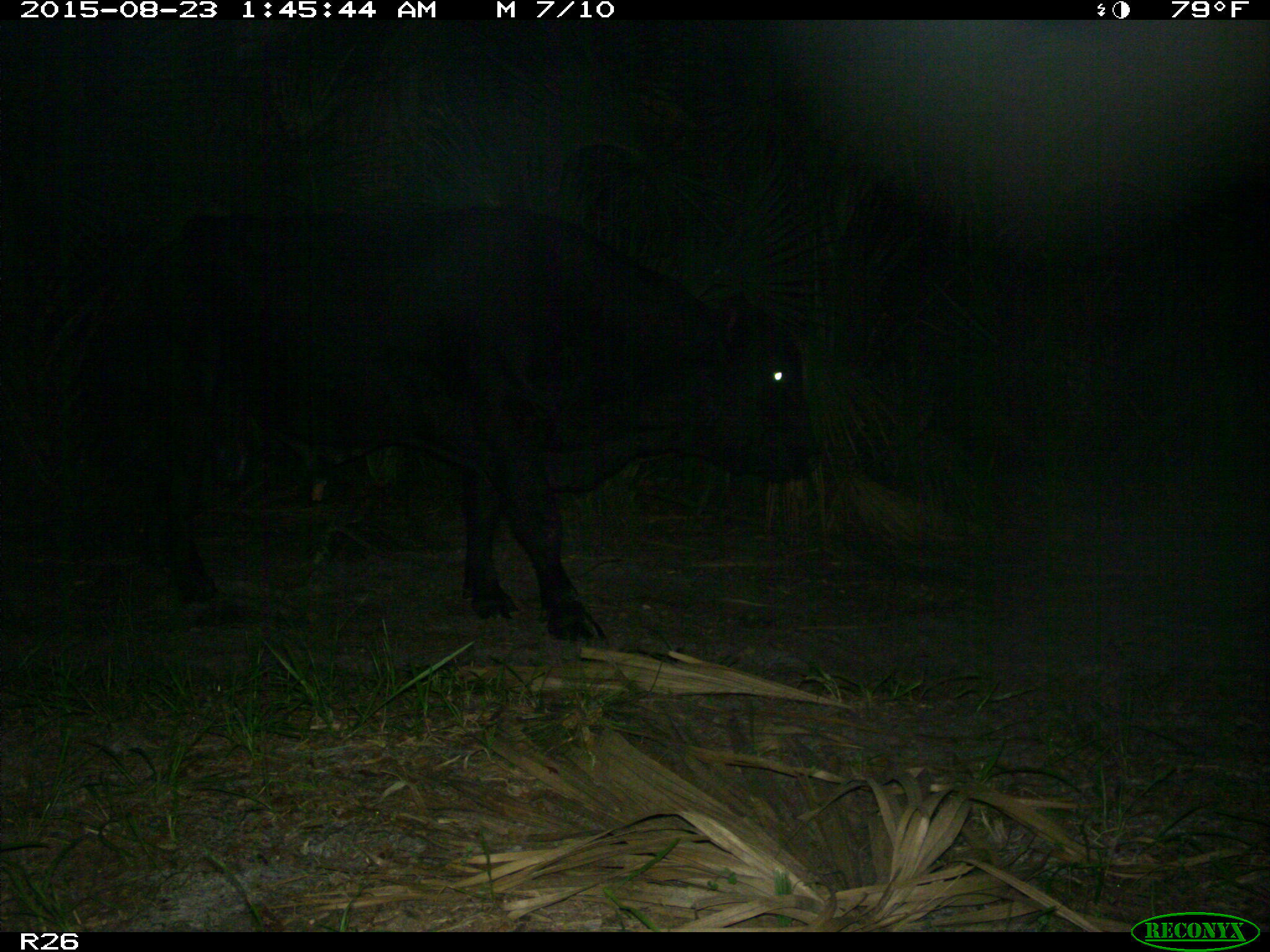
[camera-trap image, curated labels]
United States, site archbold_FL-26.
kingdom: Animalia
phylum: Chordata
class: Mammalia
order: Artiodactyla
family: Bovidae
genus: Bos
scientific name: Bos taurus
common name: domestic cow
Bos taurus (domestic cow).